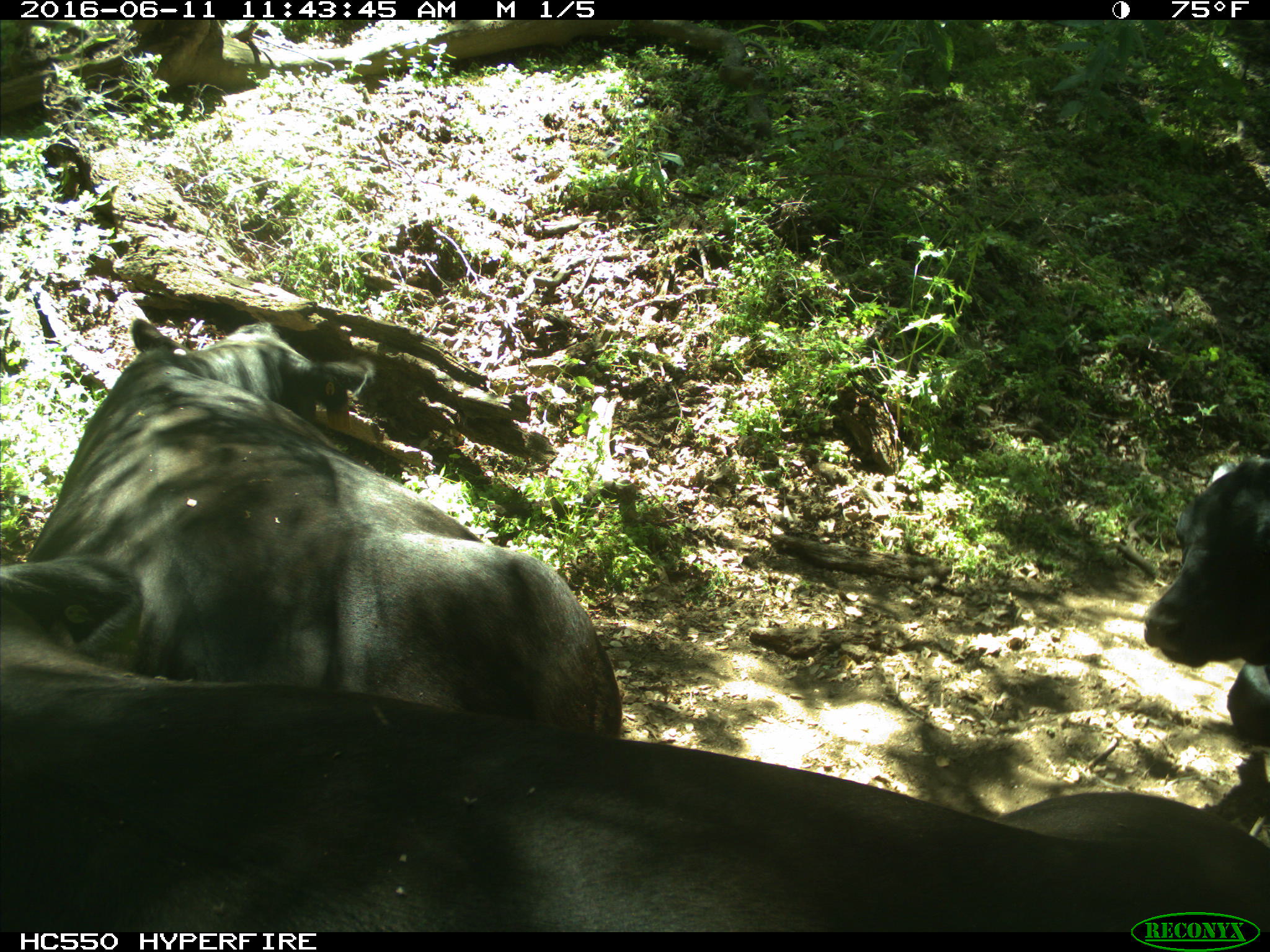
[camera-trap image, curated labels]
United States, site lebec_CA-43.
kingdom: Animalia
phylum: Chordata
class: Mammalia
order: Artiodactyla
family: Bovidae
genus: Bos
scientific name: Bos taurus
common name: domestic cow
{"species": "Bos taurus (domestic cow)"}